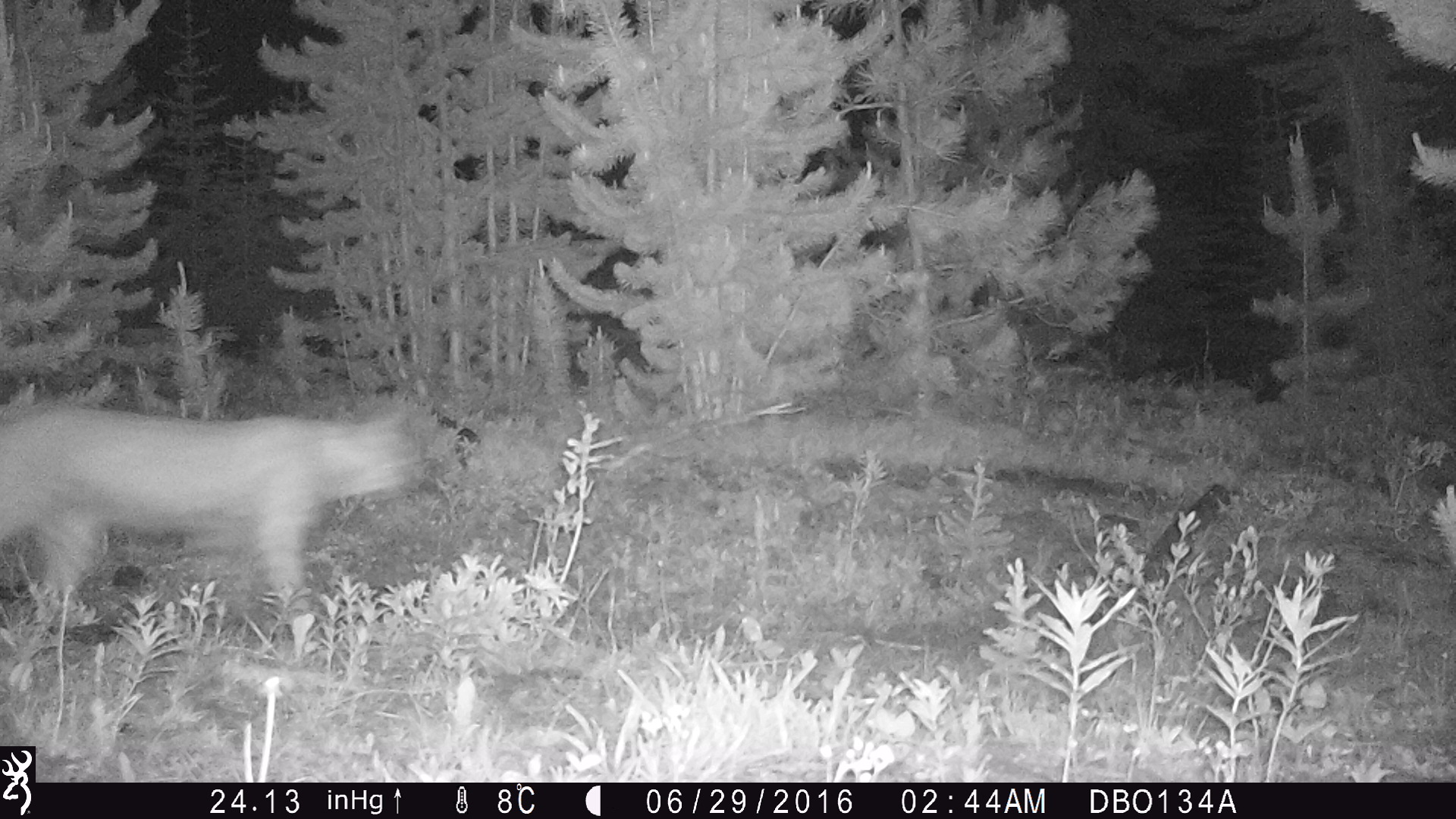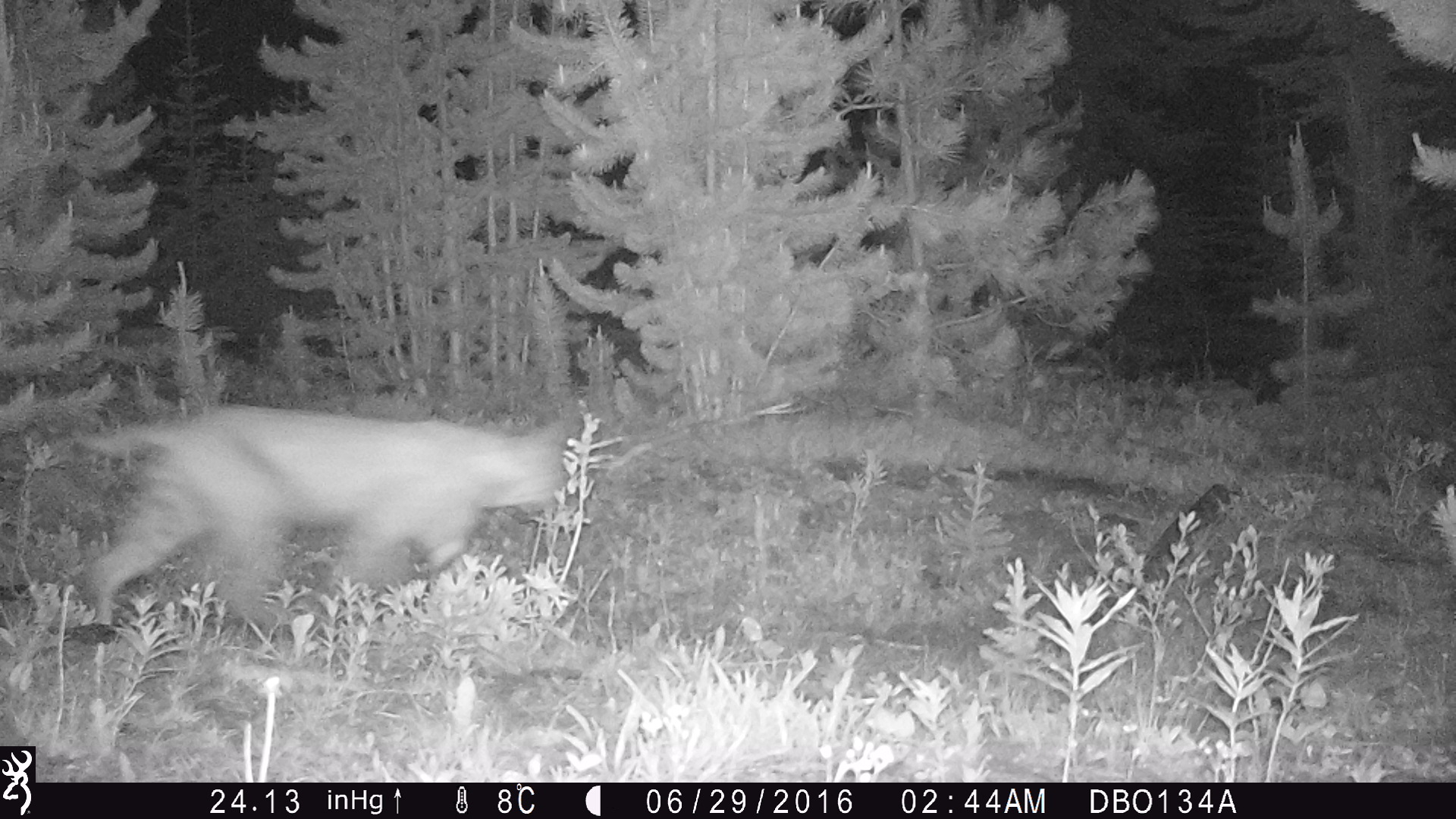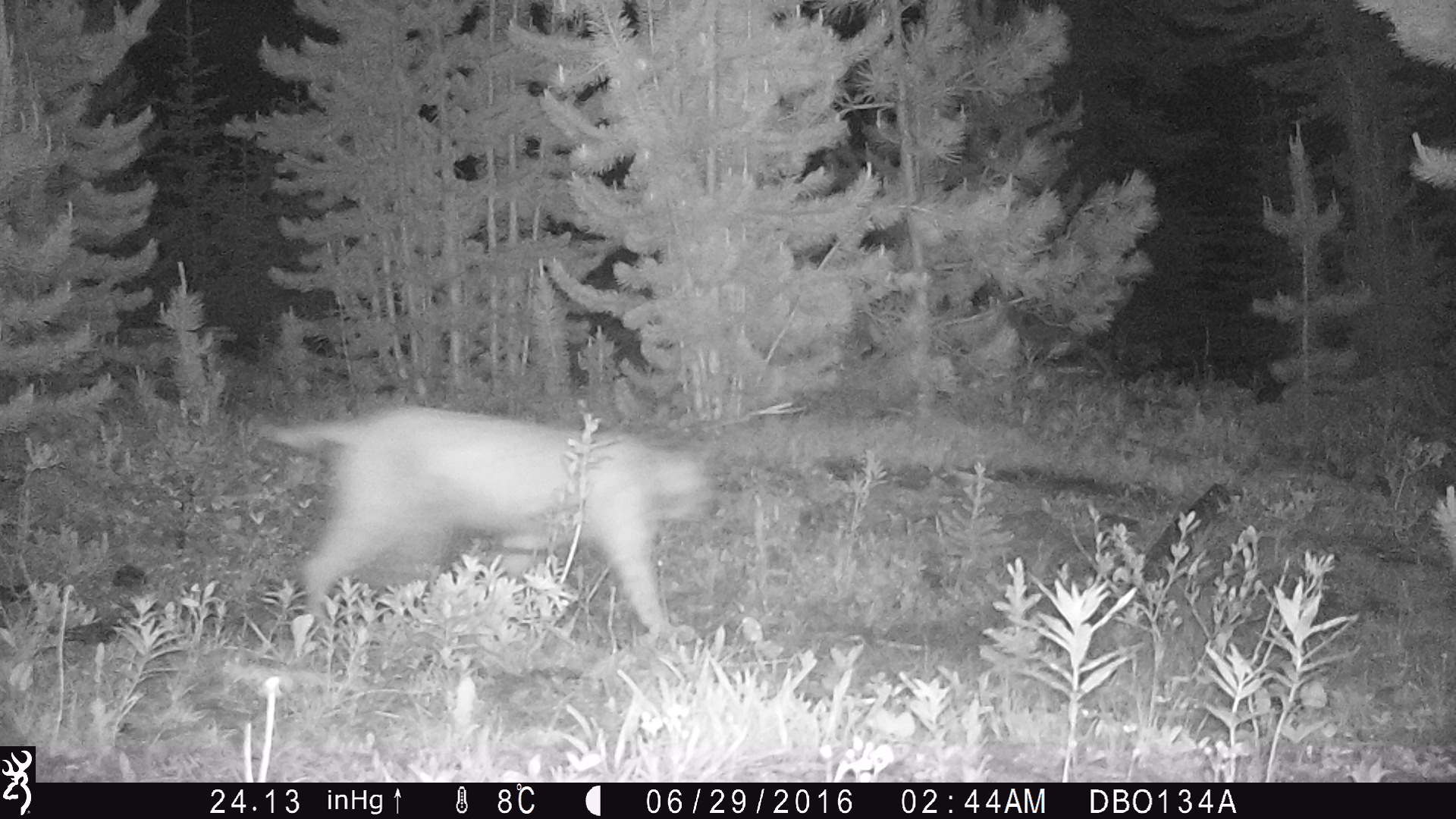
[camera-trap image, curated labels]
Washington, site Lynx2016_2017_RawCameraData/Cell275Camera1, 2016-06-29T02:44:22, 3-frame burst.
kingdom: Animalia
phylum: Chordata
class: Mammalia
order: Carnivora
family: Felidae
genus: Lynx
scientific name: Lynx rufus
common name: bobcat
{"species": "Lynx rufus (bobcat)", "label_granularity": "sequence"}